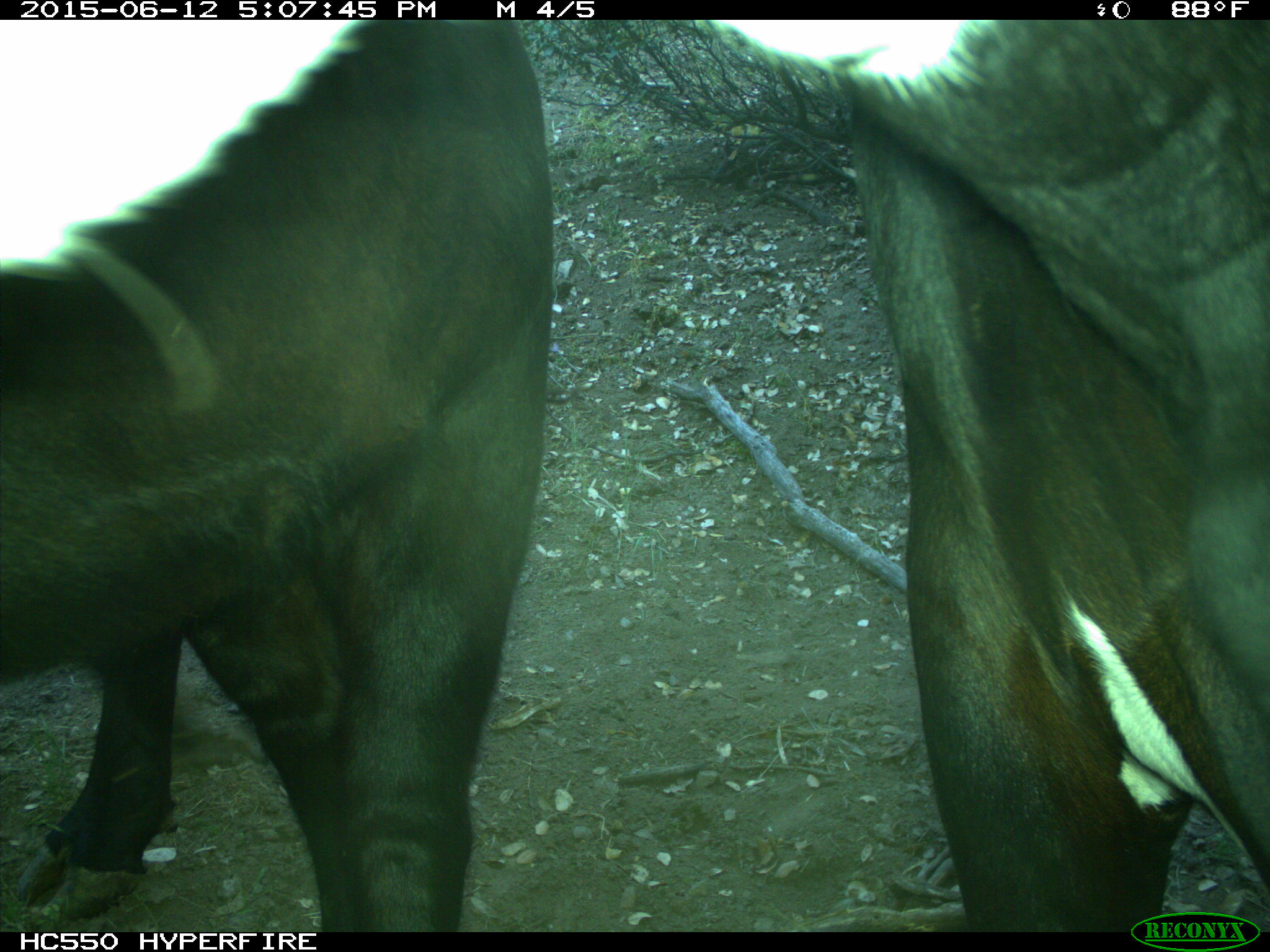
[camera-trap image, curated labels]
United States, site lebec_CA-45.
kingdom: Animalia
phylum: Chordata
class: Mammalia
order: Artiodactyla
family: Bovidae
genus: Bos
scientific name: Bos taurus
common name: domestic cow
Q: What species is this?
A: Bos taurus (domestic cow).